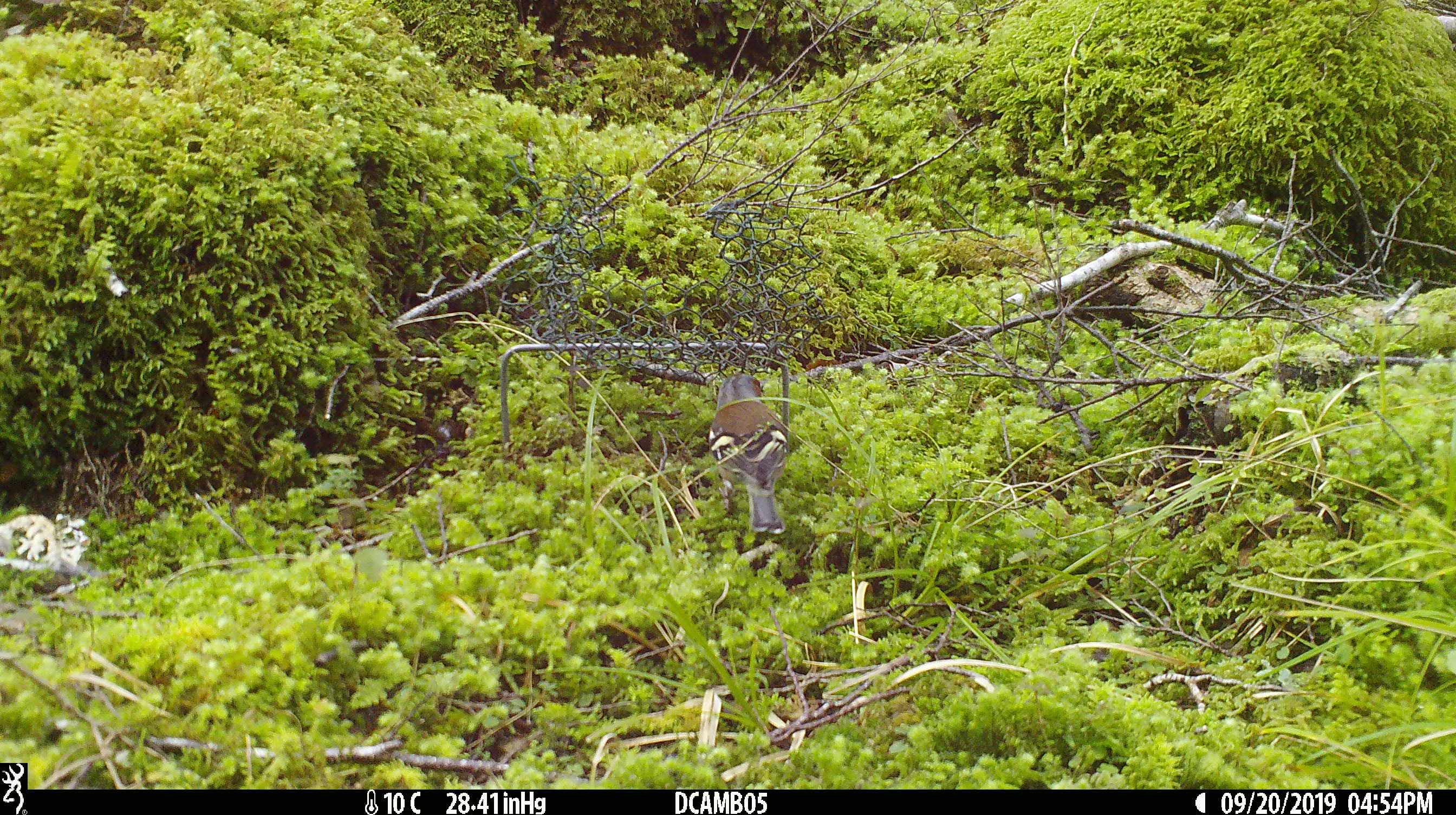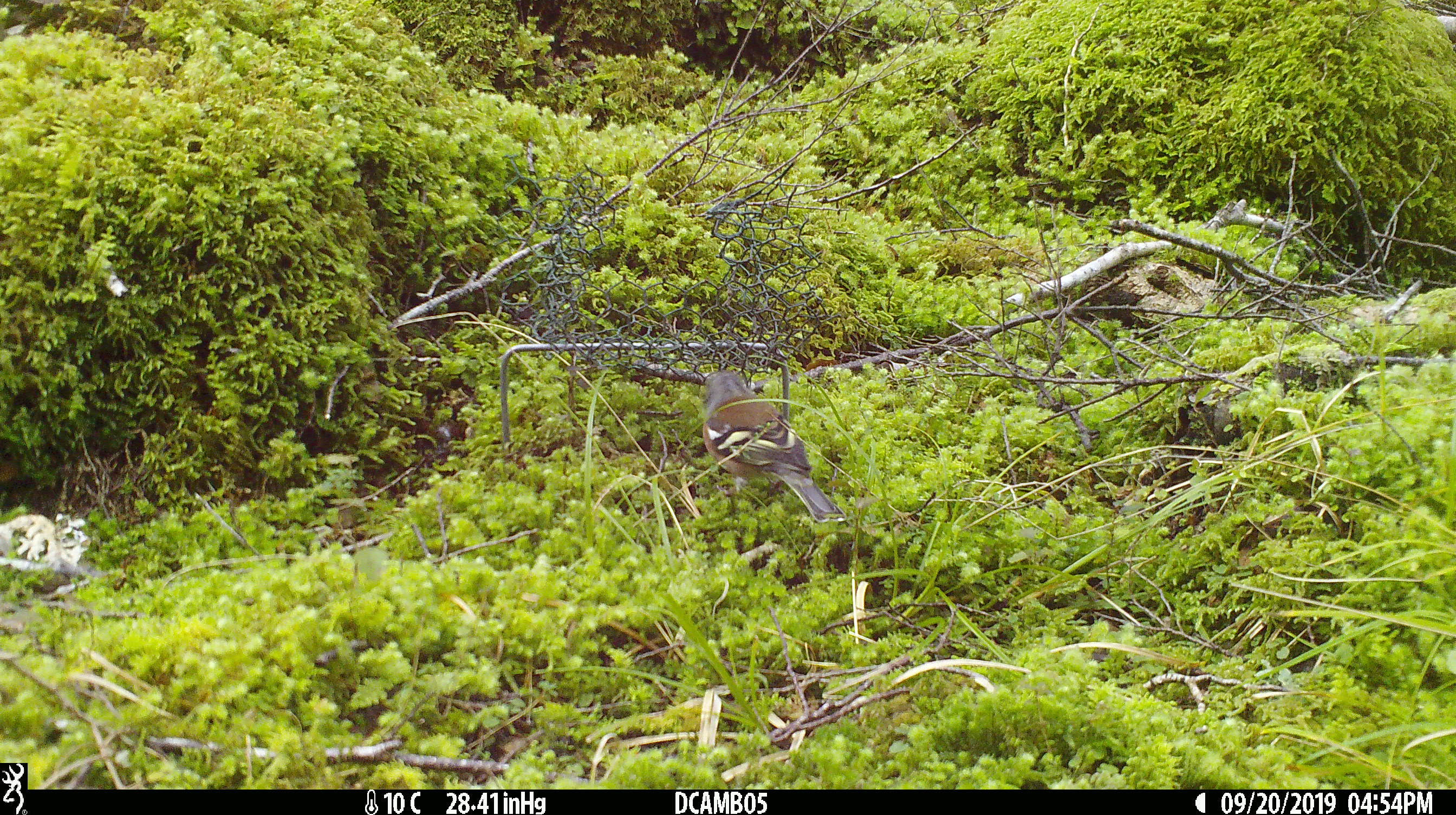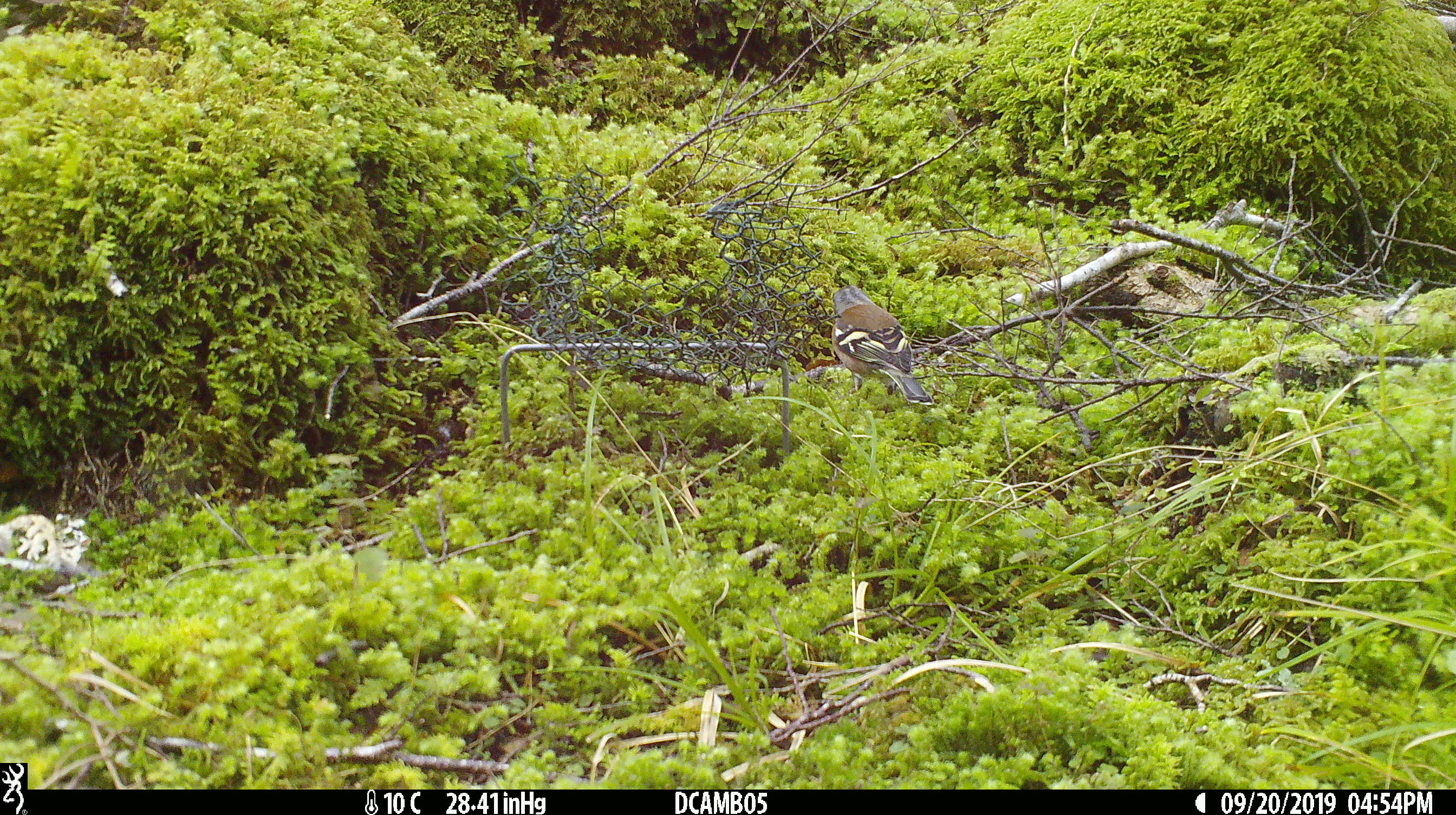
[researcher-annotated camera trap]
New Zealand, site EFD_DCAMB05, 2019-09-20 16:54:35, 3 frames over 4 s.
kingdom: Animalia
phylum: Chordata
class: Aves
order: Passeriformes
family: Fringillidae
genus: Fringilla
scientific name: Fringilla coelebs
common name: common chaffinch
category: chaffinch